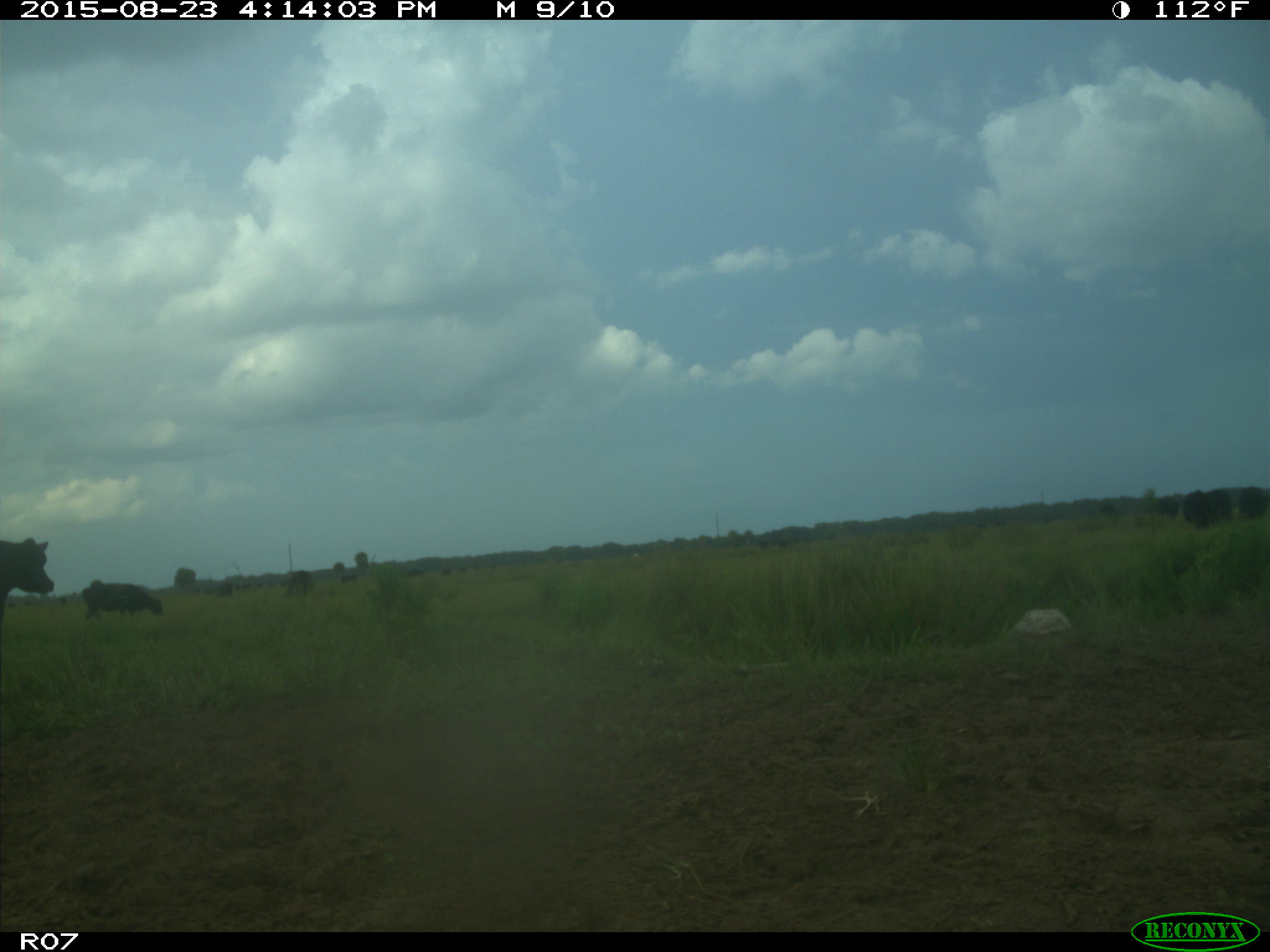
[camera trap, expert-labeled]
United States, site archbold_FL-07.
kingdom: Animalia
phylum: Chordata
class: Mammalia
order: Artiodactyla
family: Bovidae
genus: Bos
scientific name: Bos taurus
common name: domestic cow